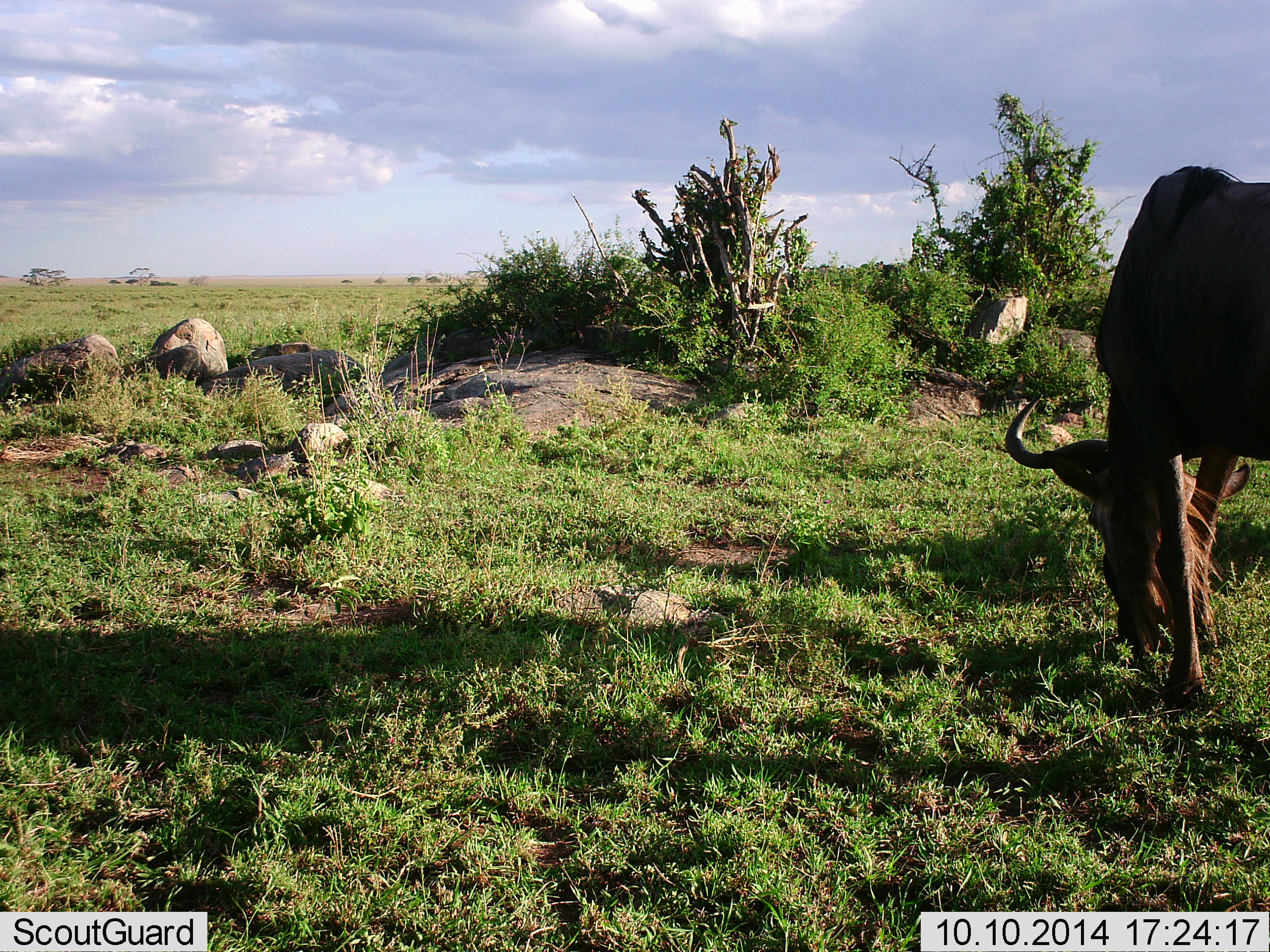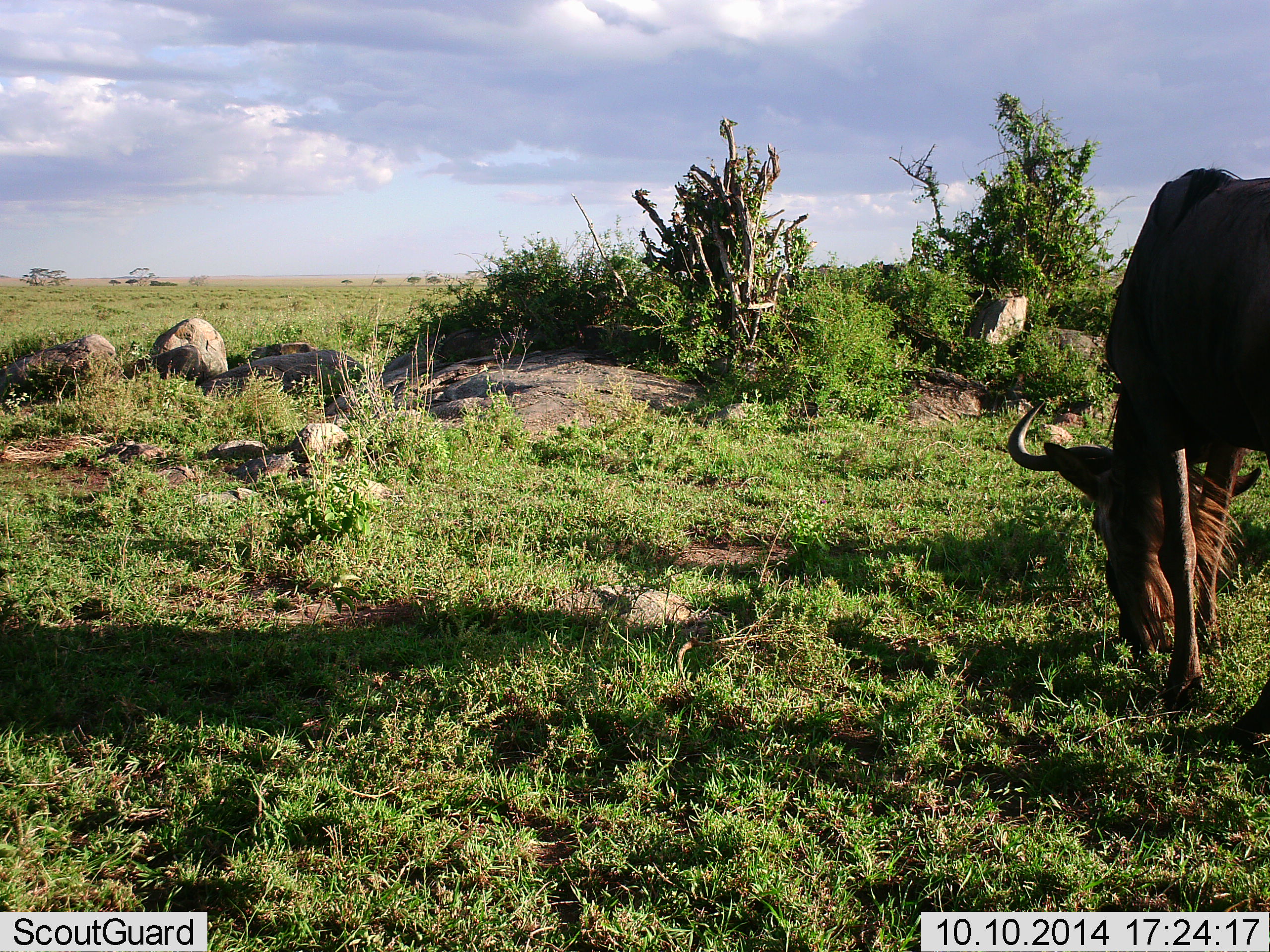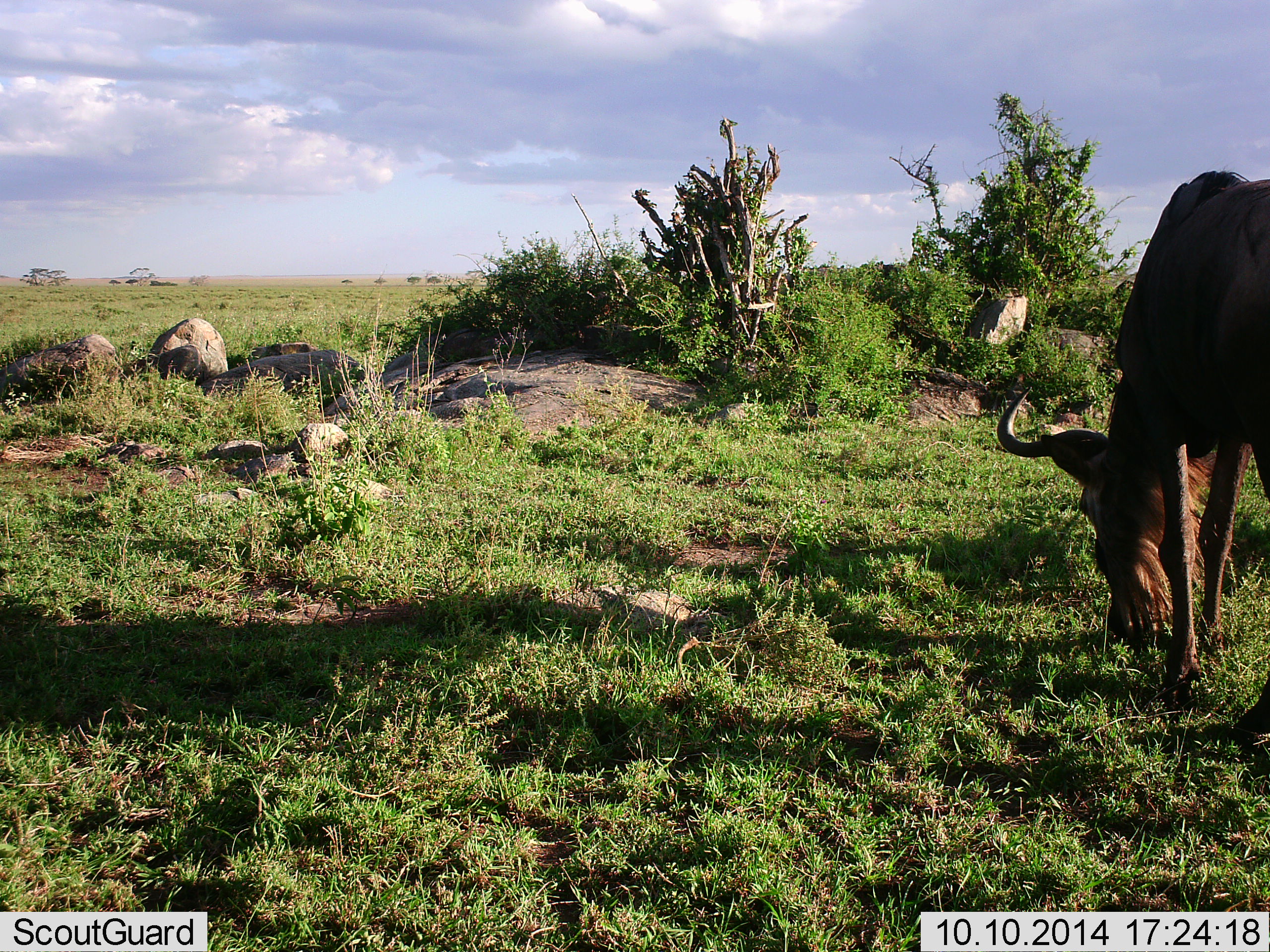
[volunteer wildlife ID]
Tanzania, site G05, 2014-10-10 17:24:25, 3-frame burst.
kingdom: Animalia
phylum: Chordata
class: Mammalia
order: Artiodactyla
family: Bovidae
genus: Connochaetes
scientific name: Connochaetes taurinus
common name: blue wildebeest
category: wildebeest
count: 1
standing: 0%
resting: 0%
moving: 0%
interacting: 0%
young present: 0%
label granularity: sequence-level